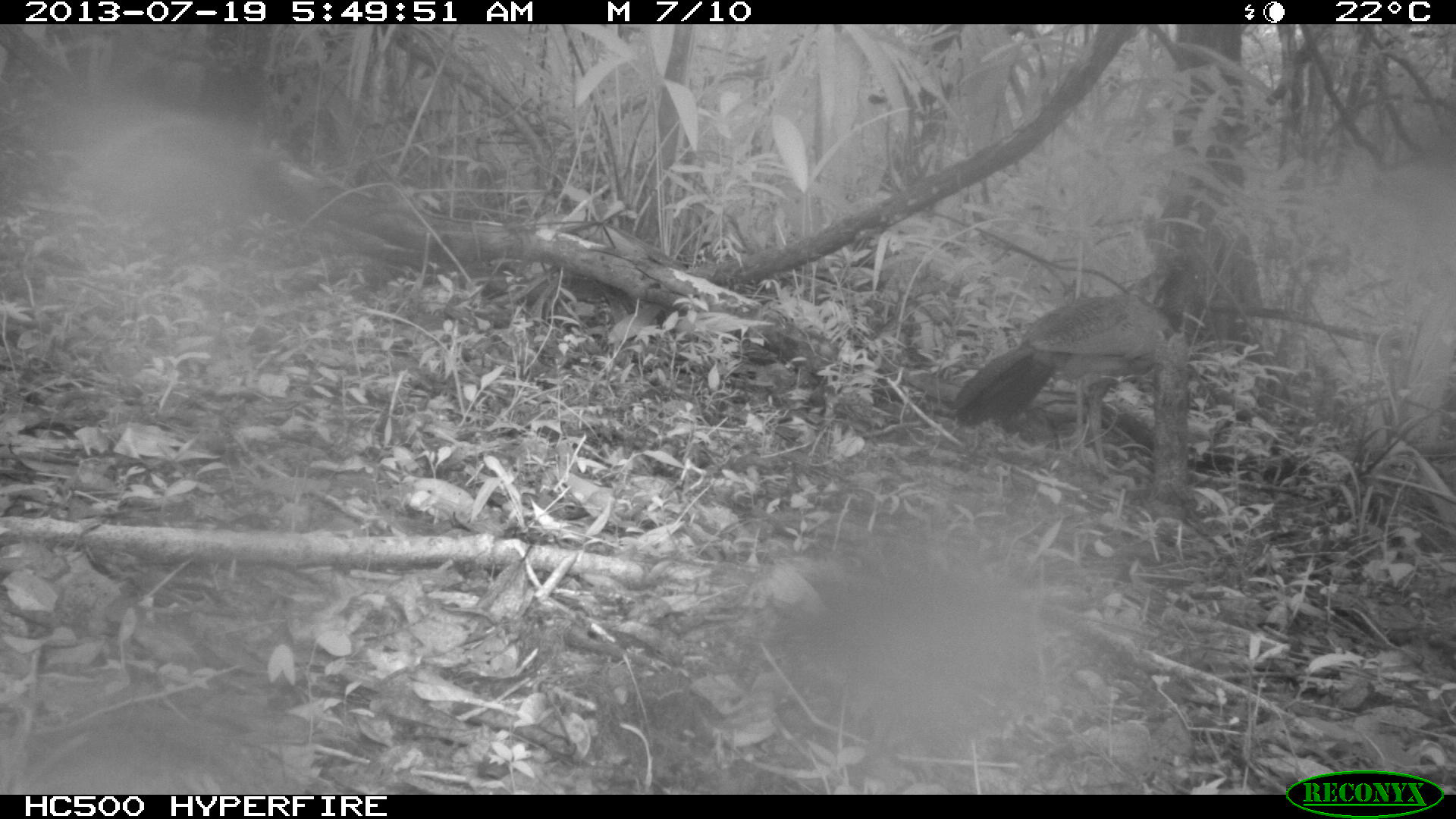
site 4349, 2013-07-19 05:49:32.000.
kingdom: Animalia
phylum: Chordata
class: Aves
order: Galliformes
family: Cracidae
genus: Crax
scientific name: Crax rubra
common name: great curassow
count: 1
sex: female